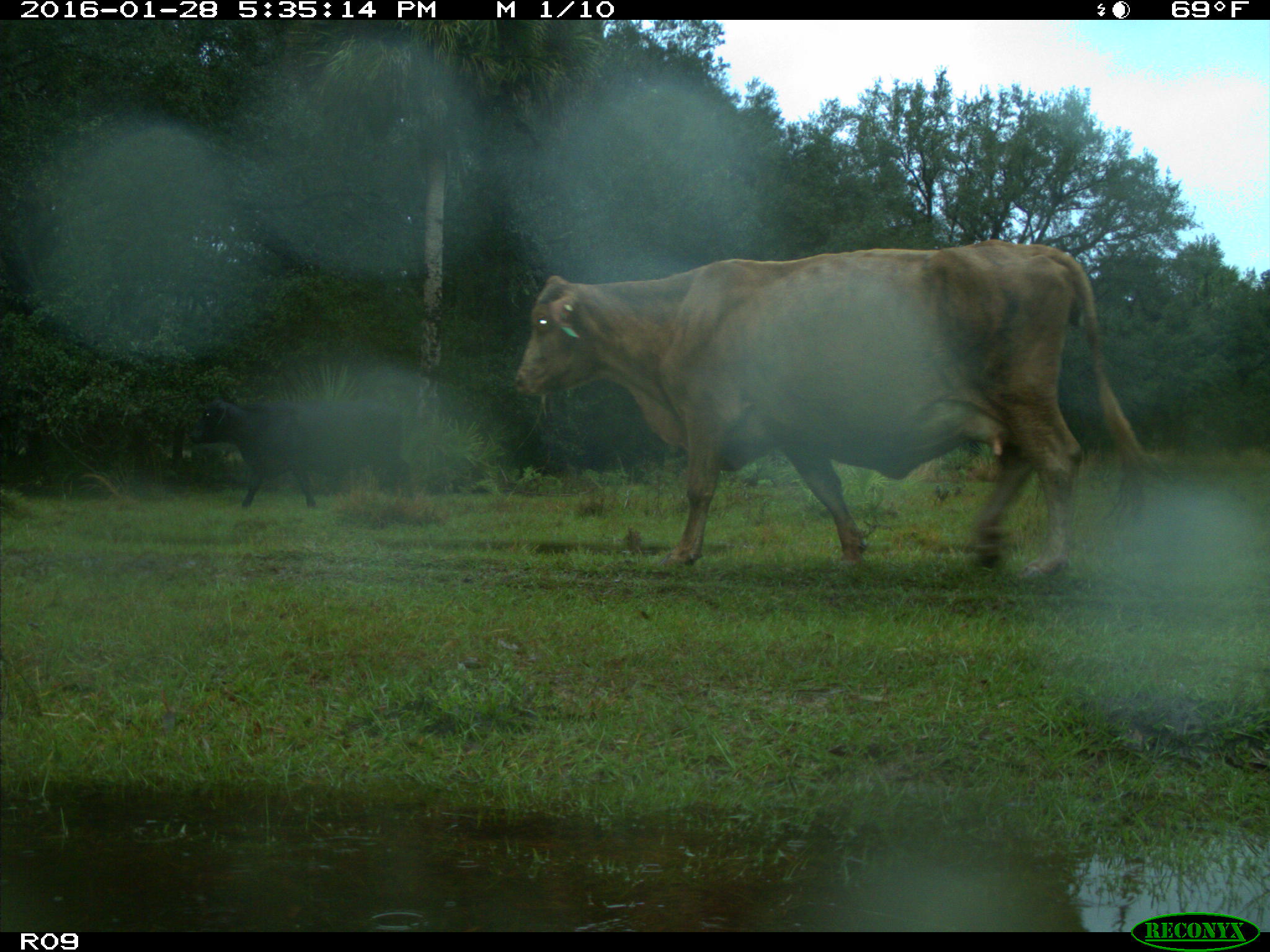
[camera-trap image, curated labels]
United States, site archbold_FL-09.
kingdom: Animalia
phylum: Chordata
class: Mammalia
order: Artiodactyla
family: Bovidae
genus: Bos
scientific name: Bos taurus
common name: domestic cow